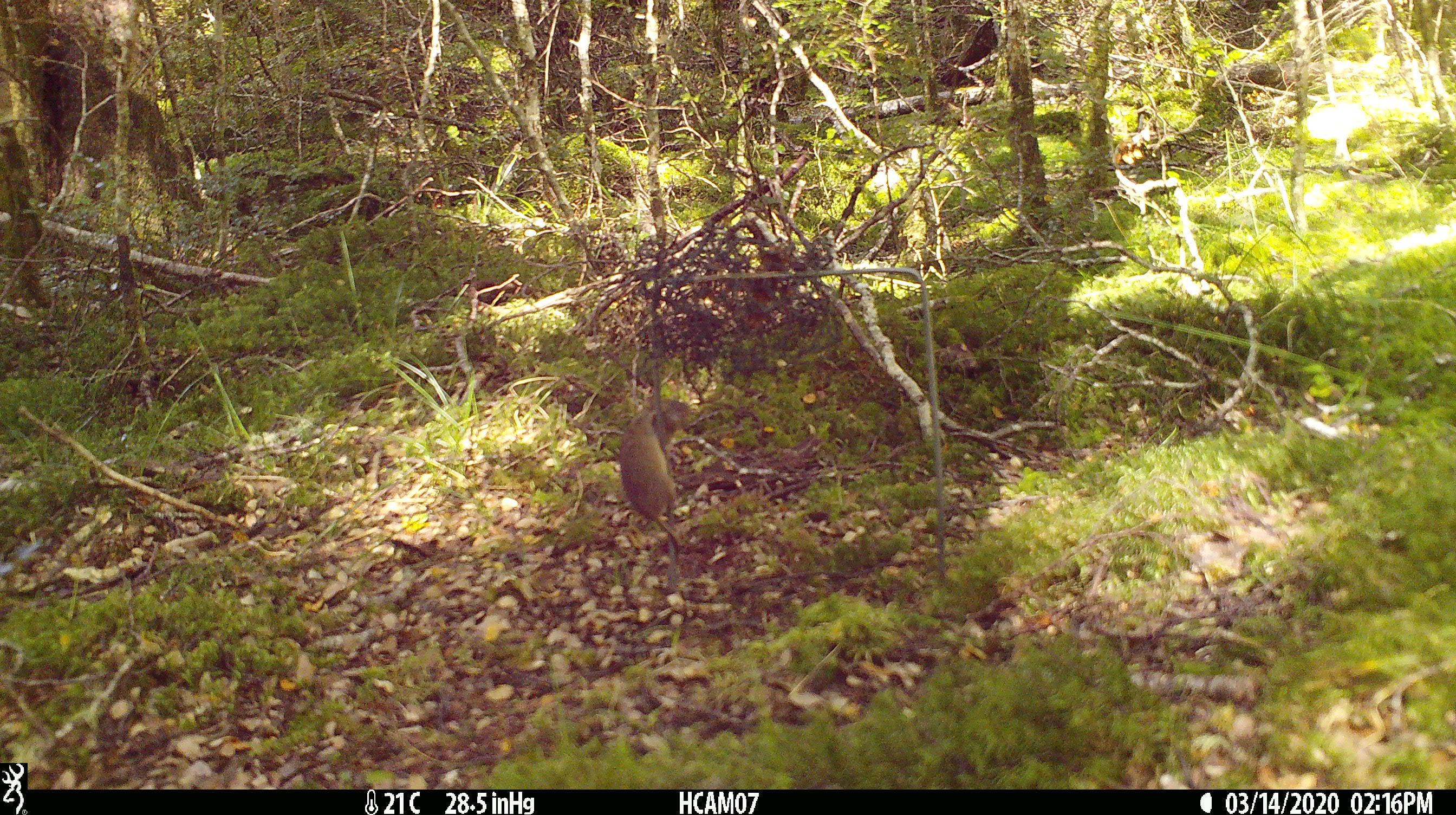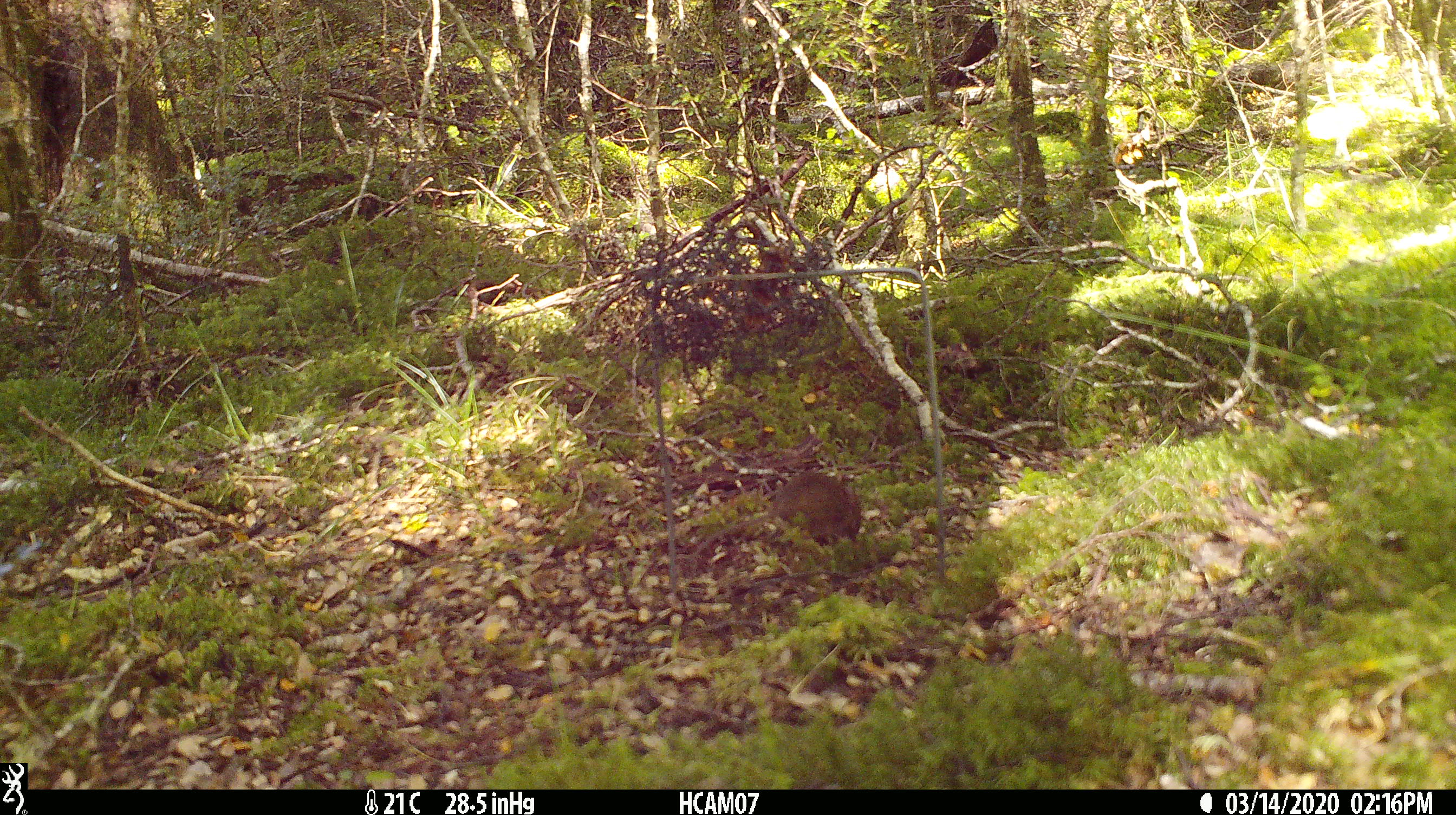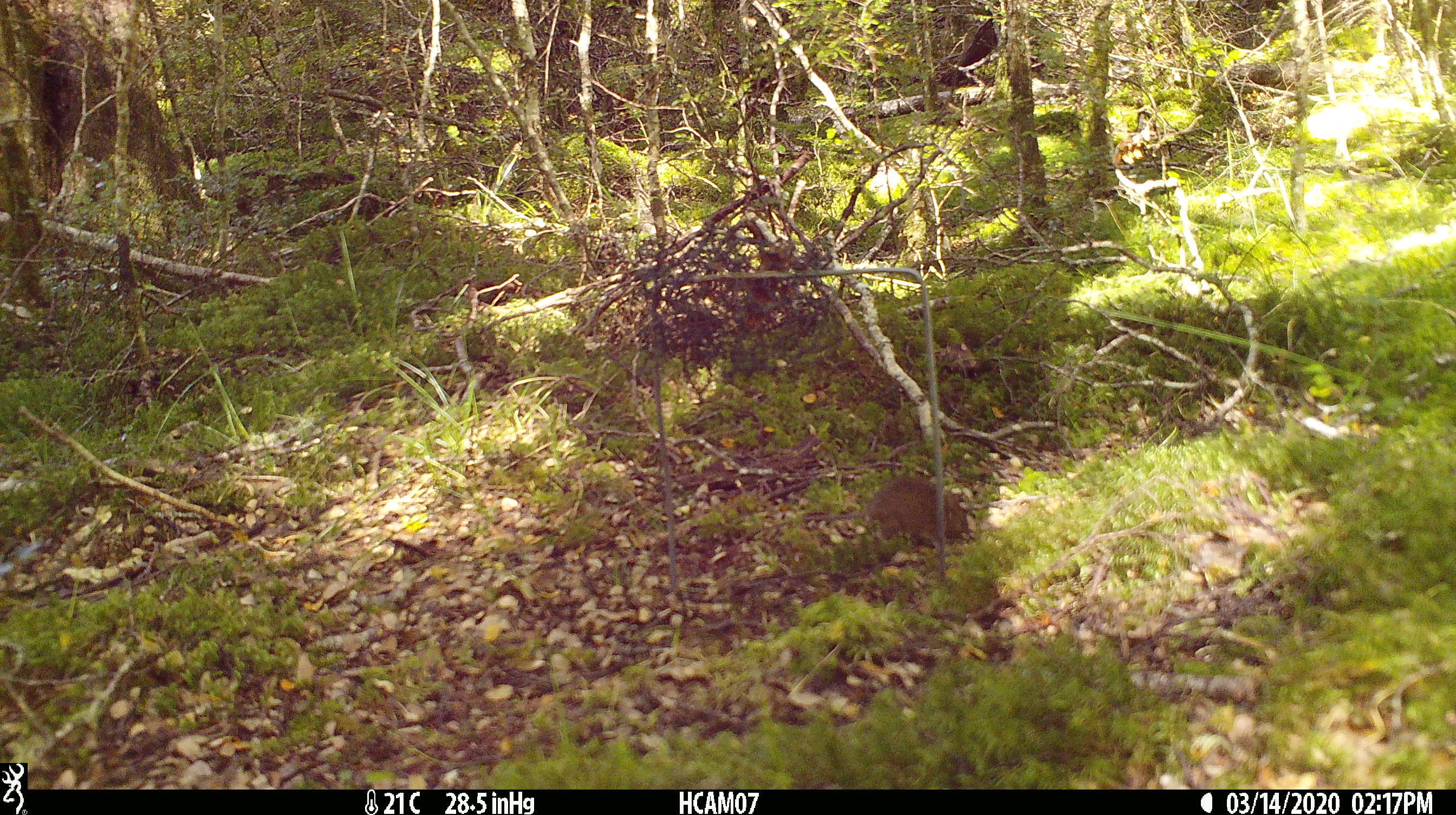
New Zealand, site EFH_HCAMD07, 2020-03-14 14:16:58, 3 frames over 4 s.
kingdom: Animalia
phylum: Chordata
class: Mammalia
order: Rodentia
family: Muridae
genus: Mus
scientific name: Mus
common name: mouse